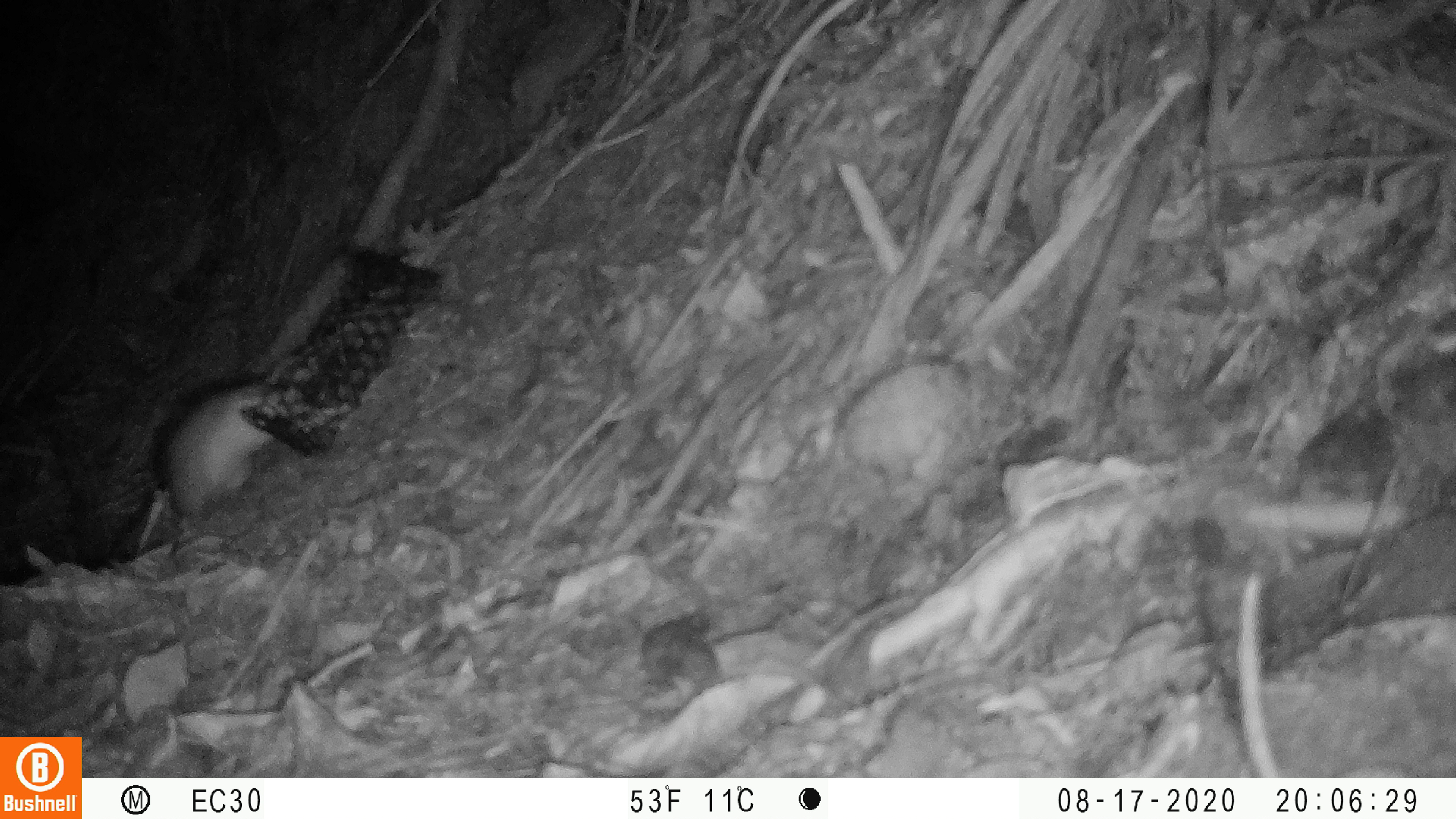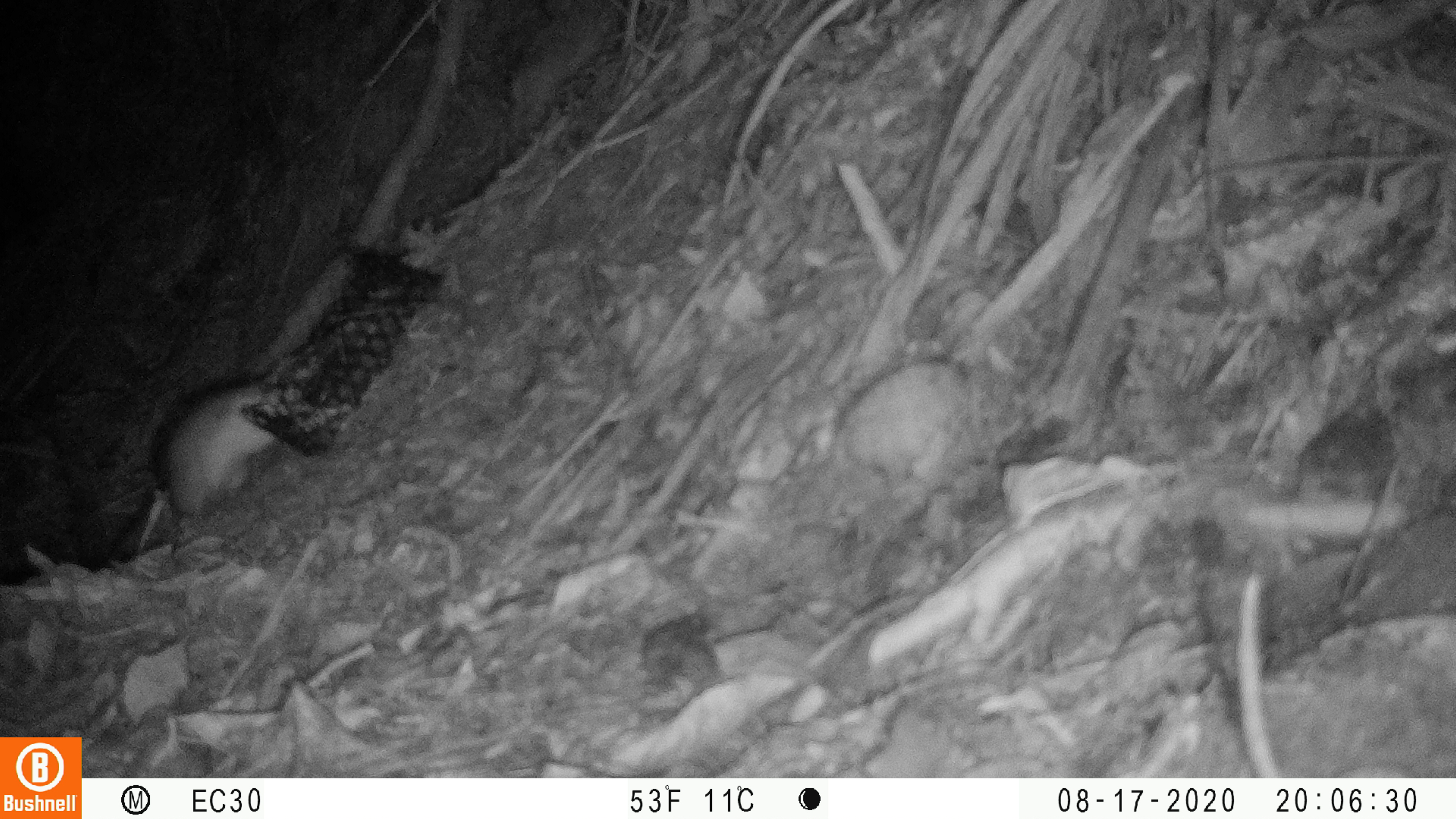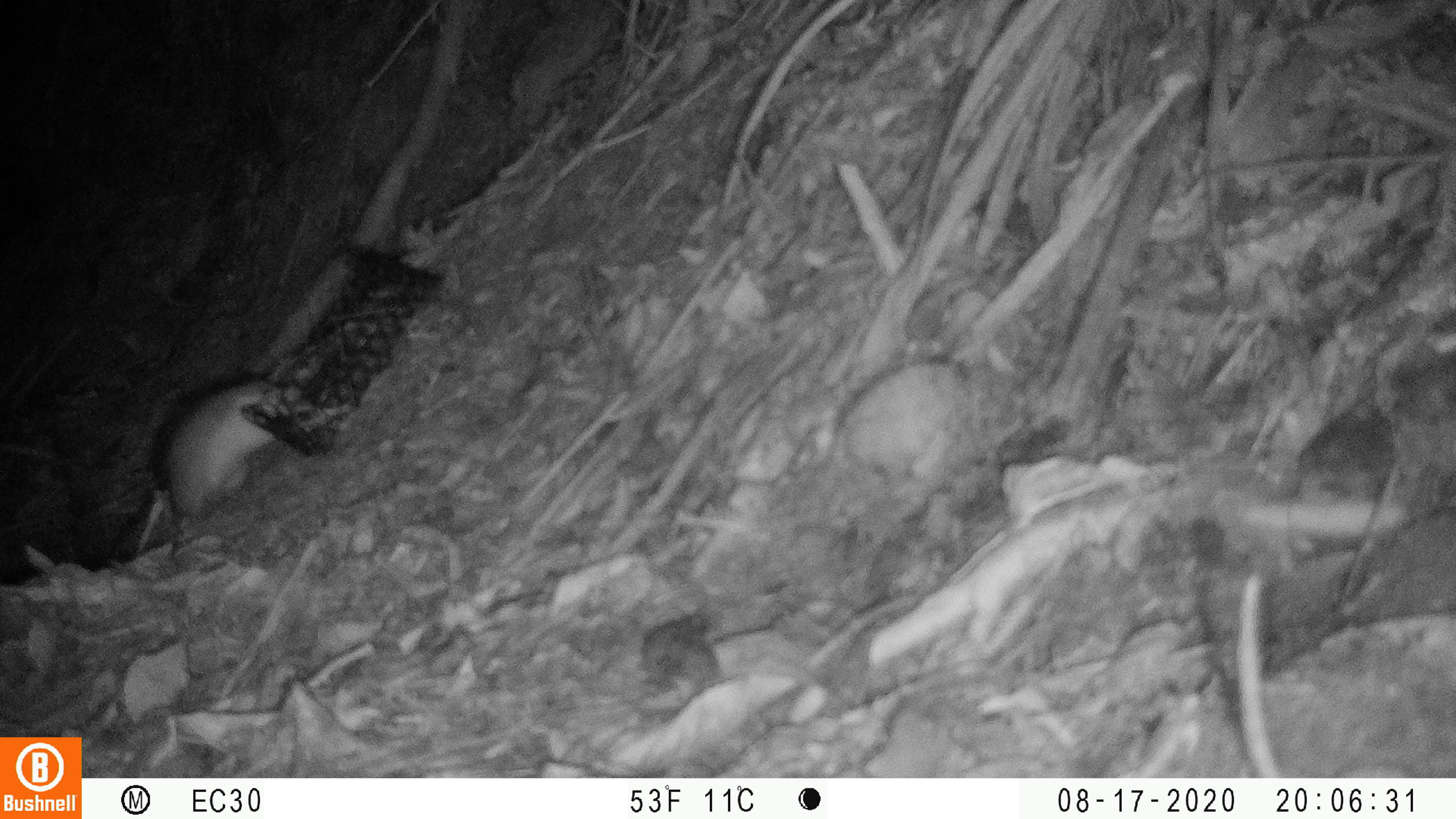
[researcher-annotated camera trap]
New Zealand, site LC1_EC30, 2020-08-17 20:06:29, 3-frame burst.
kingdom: Animalia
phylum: Chordata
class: Mammalia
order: Rodentia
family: Muridae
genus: Rattus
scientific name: Rattus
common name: rat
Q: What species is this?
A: Rat (Rattus).